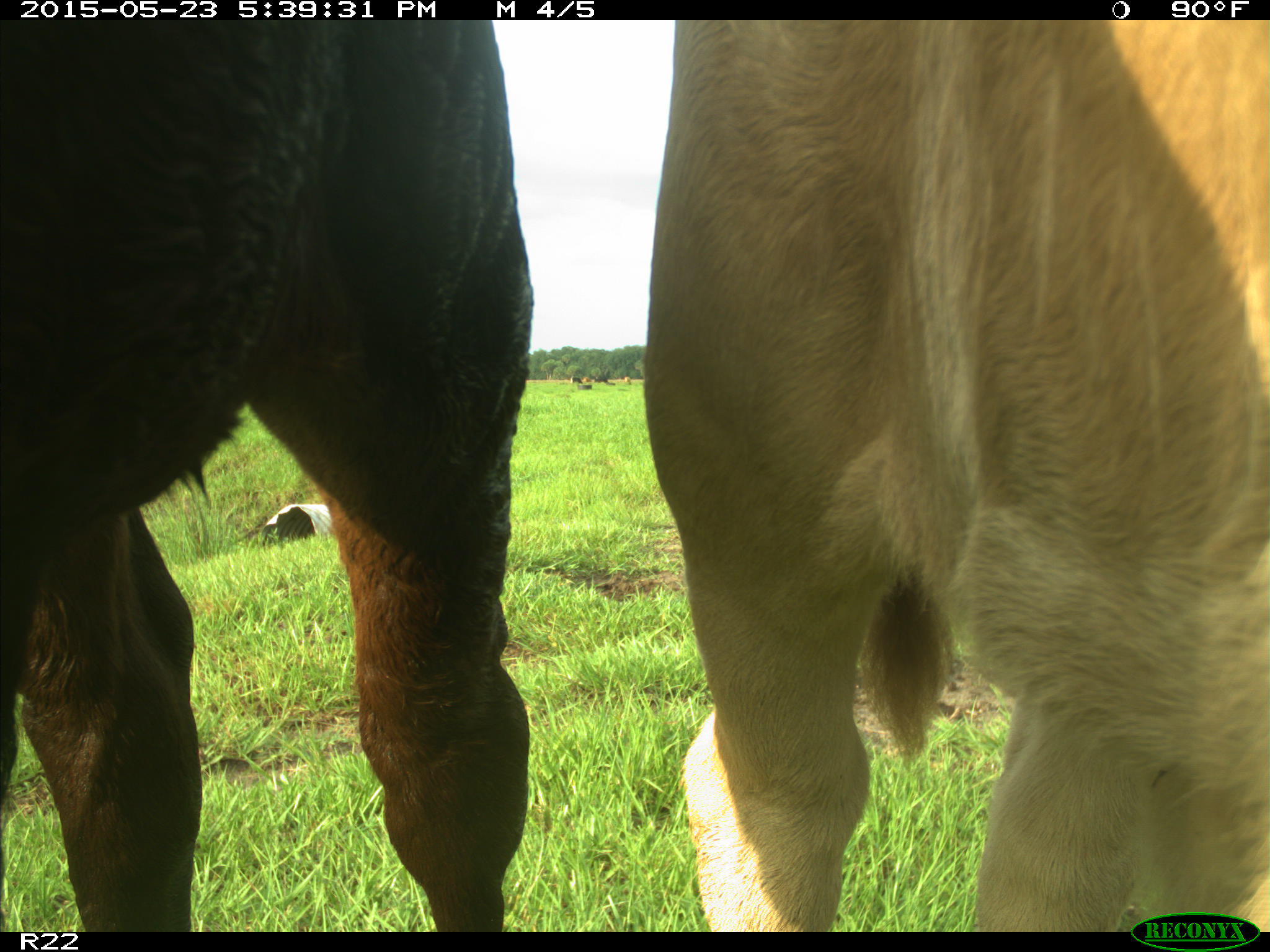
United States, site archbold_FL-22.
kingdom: Animalia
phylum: Chordata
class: Mammalia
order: Artiodactyla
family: Bovidae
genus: Bos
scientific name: Bos taurus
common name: domestic cow